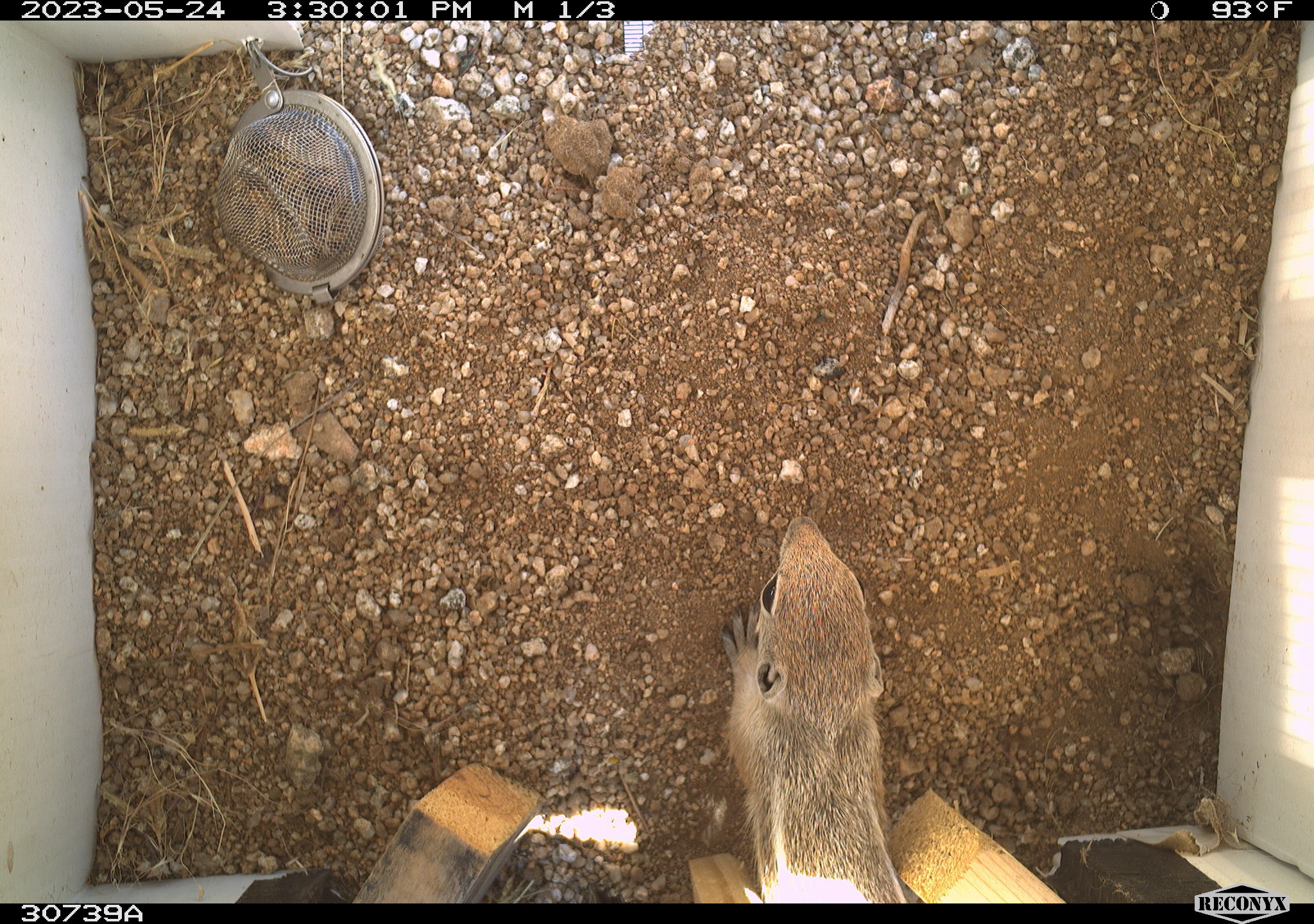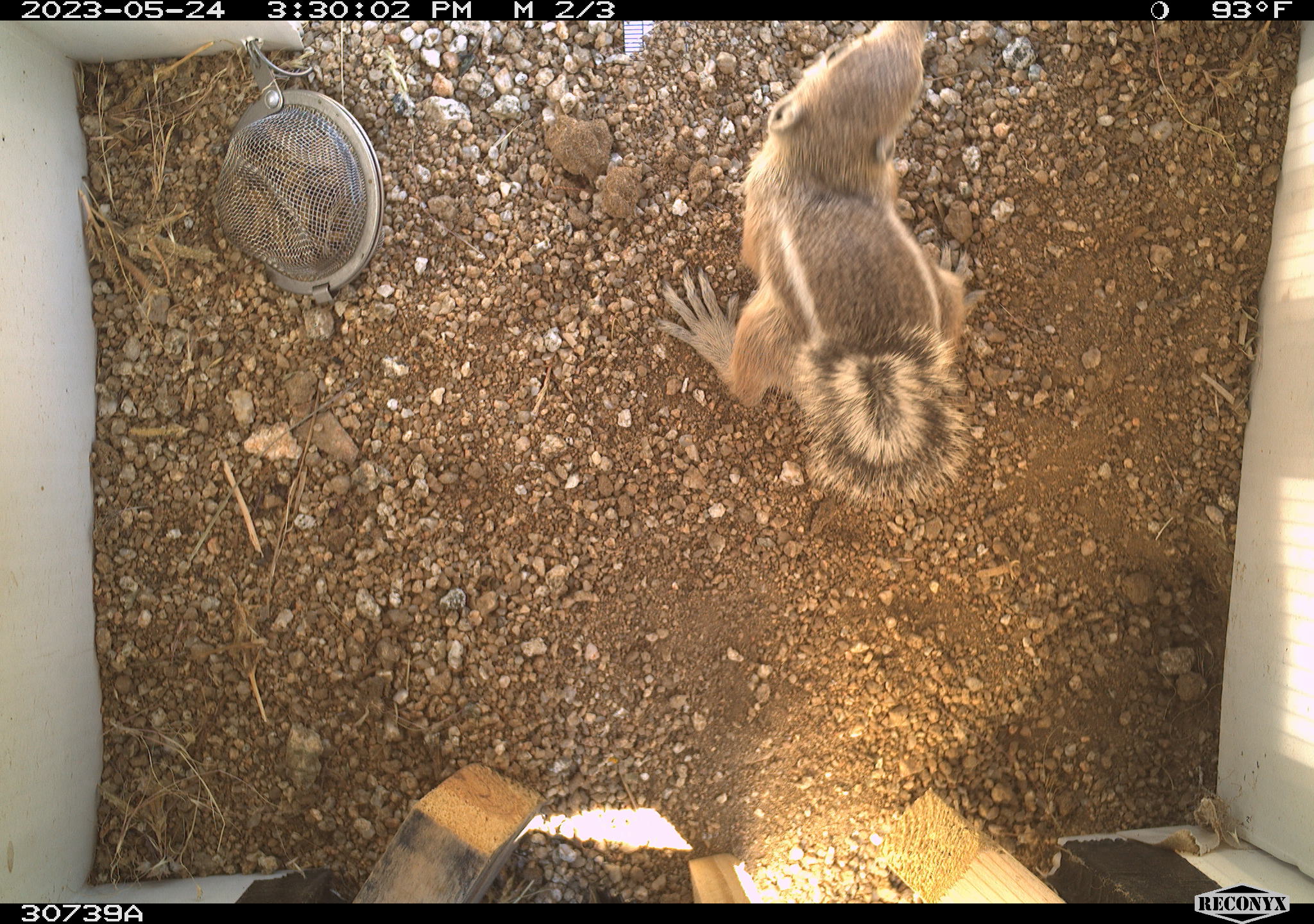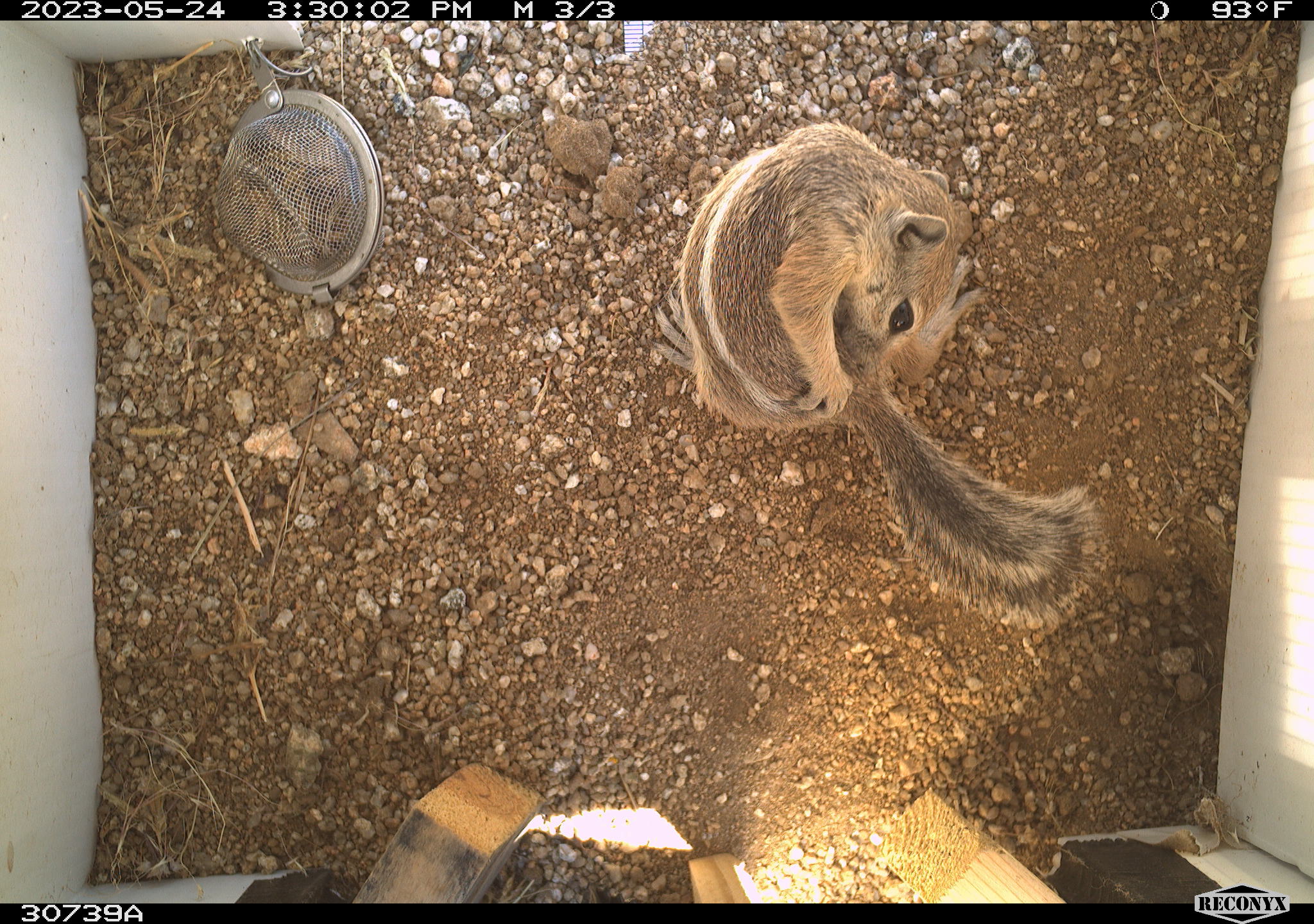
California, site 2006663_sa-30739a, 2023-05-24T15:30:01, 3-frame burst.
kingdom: Animalia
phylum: Chordata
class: Mammalia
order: Rodentia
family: Sciuridae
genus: Ammospermophilus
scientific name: Ammospermophilus leucurus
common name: white-tailed antelope squirrel